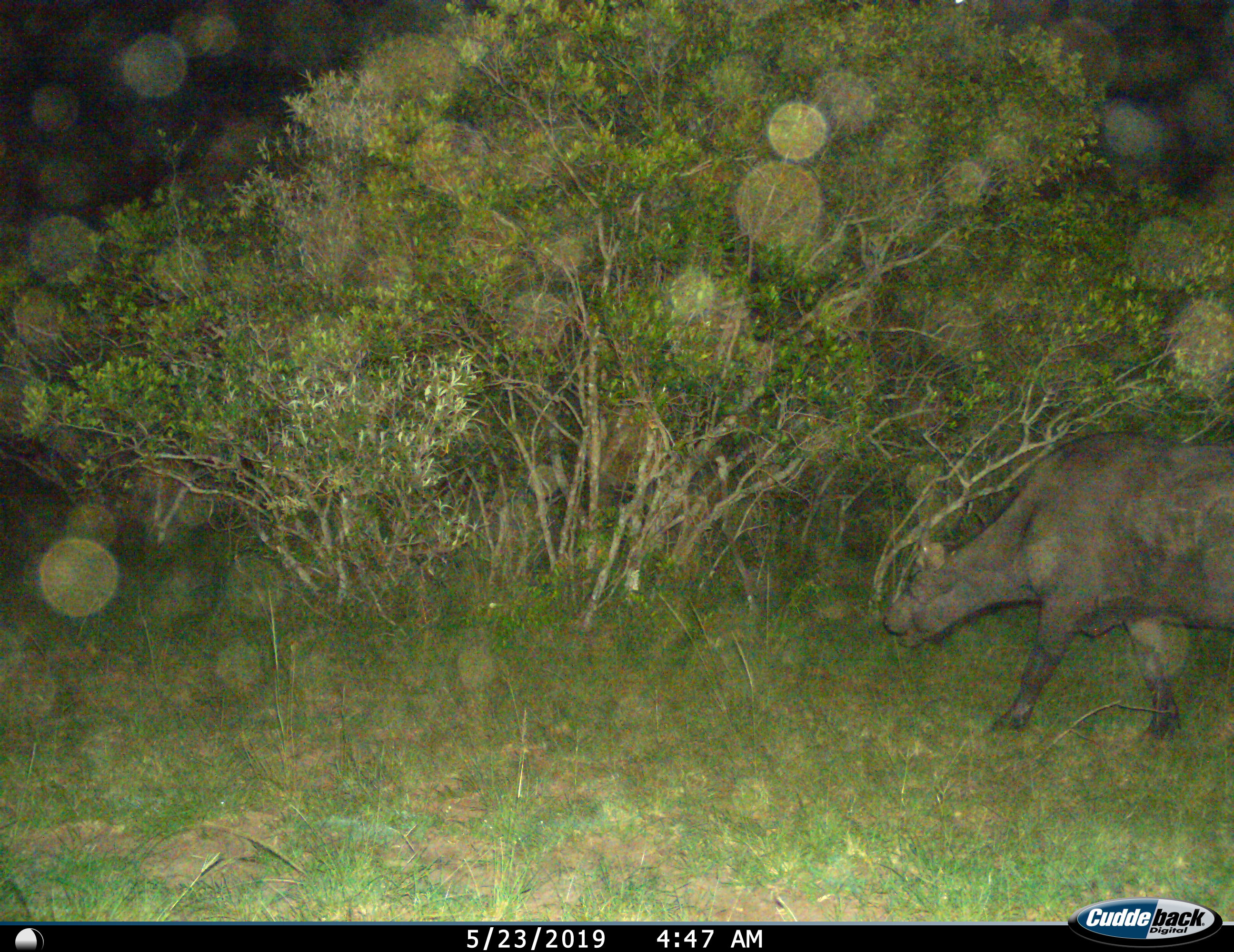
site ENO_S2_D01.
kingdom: Animalia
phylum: Chordata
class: Mammalia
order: Artiodactyla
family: Bovidae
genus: Syncerus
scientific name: Syncerus caffer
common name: african buffalo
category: buffalo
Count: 1.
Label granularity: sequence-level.